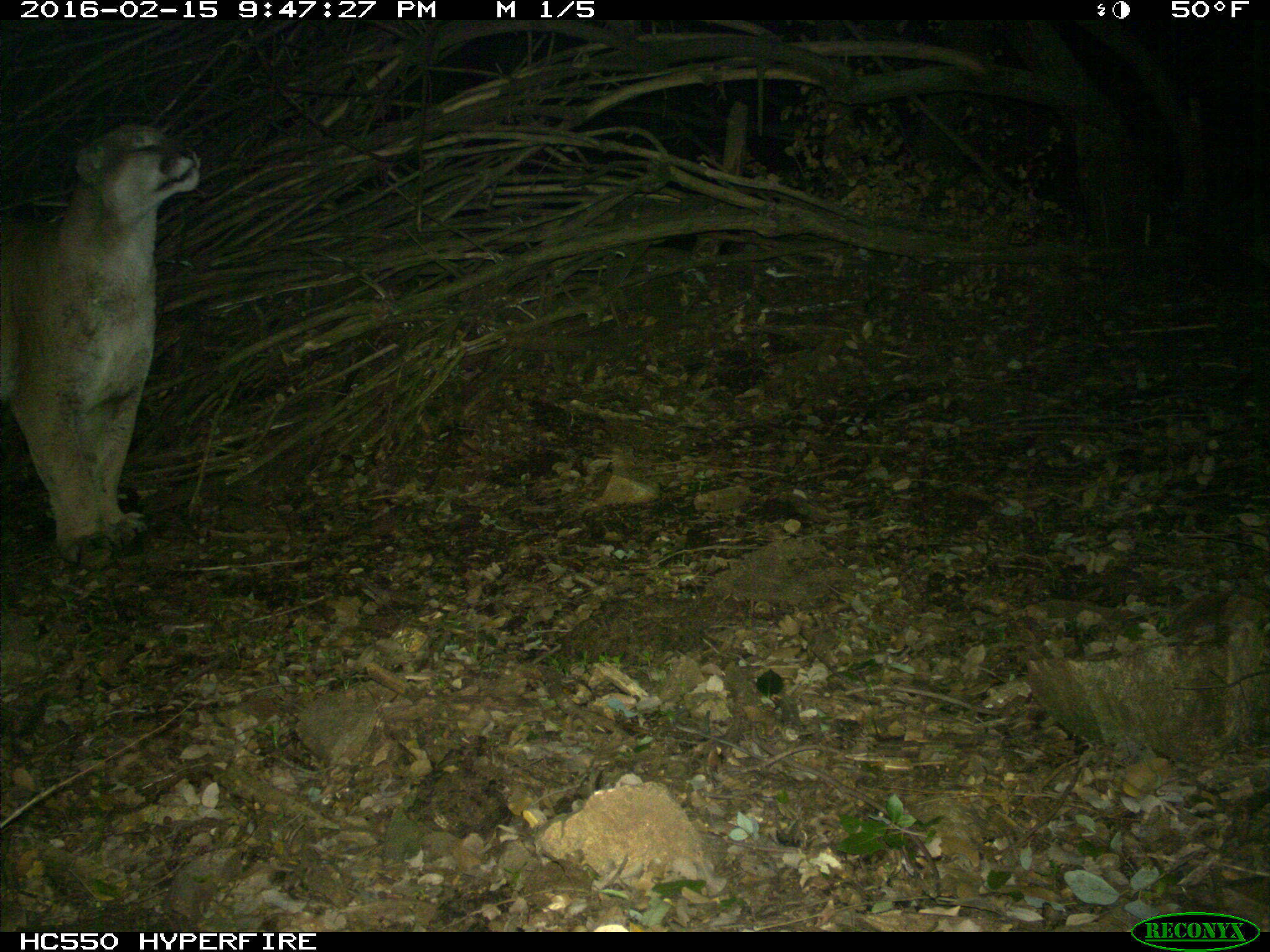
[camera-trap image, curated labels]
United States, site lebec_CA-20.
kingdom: Animalia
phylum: Chordata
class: Mammalia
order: Carnivora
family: Felidae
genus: Puma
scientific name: Puma concolor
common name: mountain lion